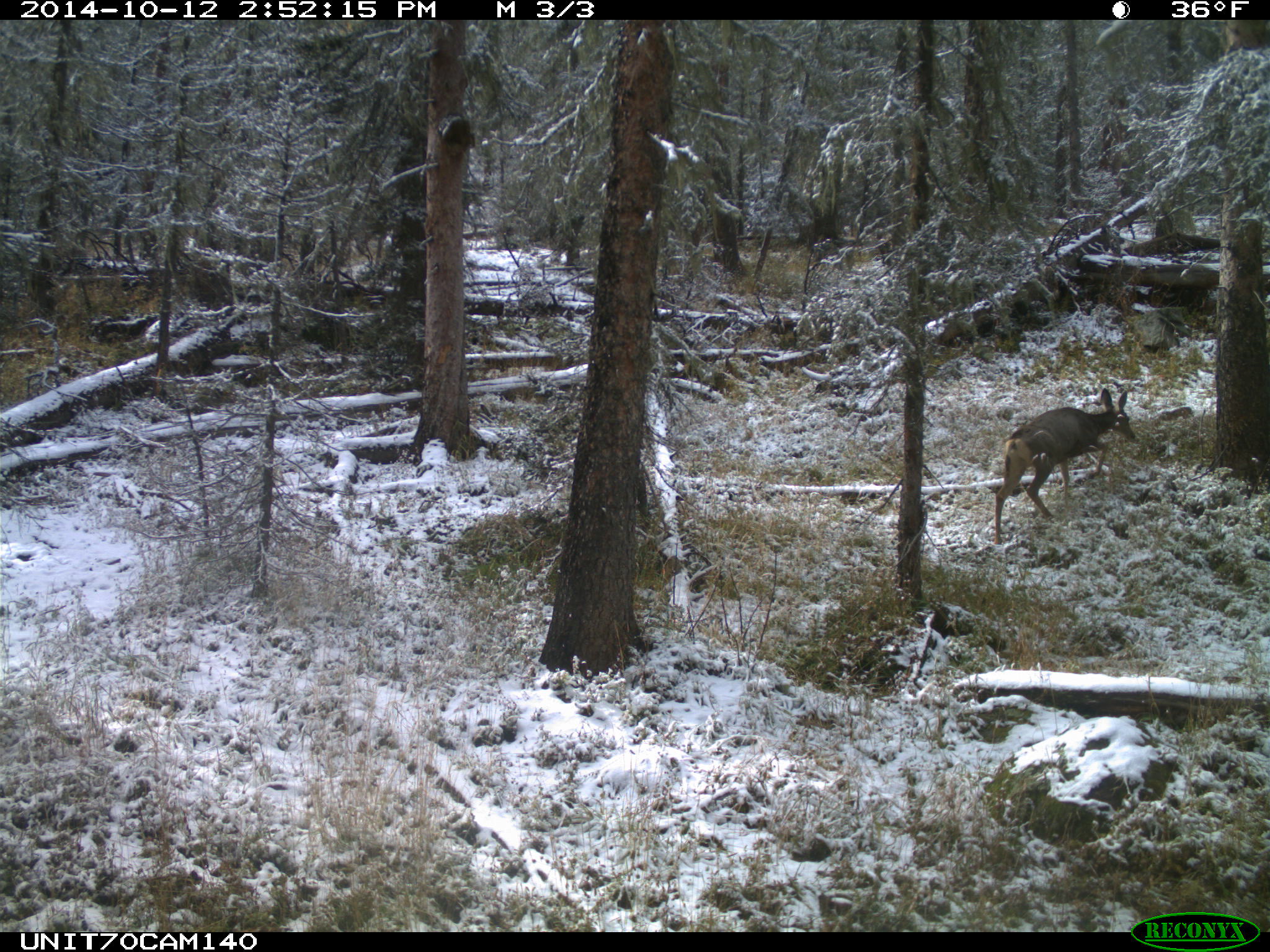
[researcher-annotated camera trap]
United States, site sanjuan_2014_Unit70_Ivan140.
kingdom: Animalia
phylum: Chordata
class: Mammalia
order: Artiodactyla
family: Cervidae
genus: Odocoileus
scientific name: Odocoileus hemionus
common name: mule deer